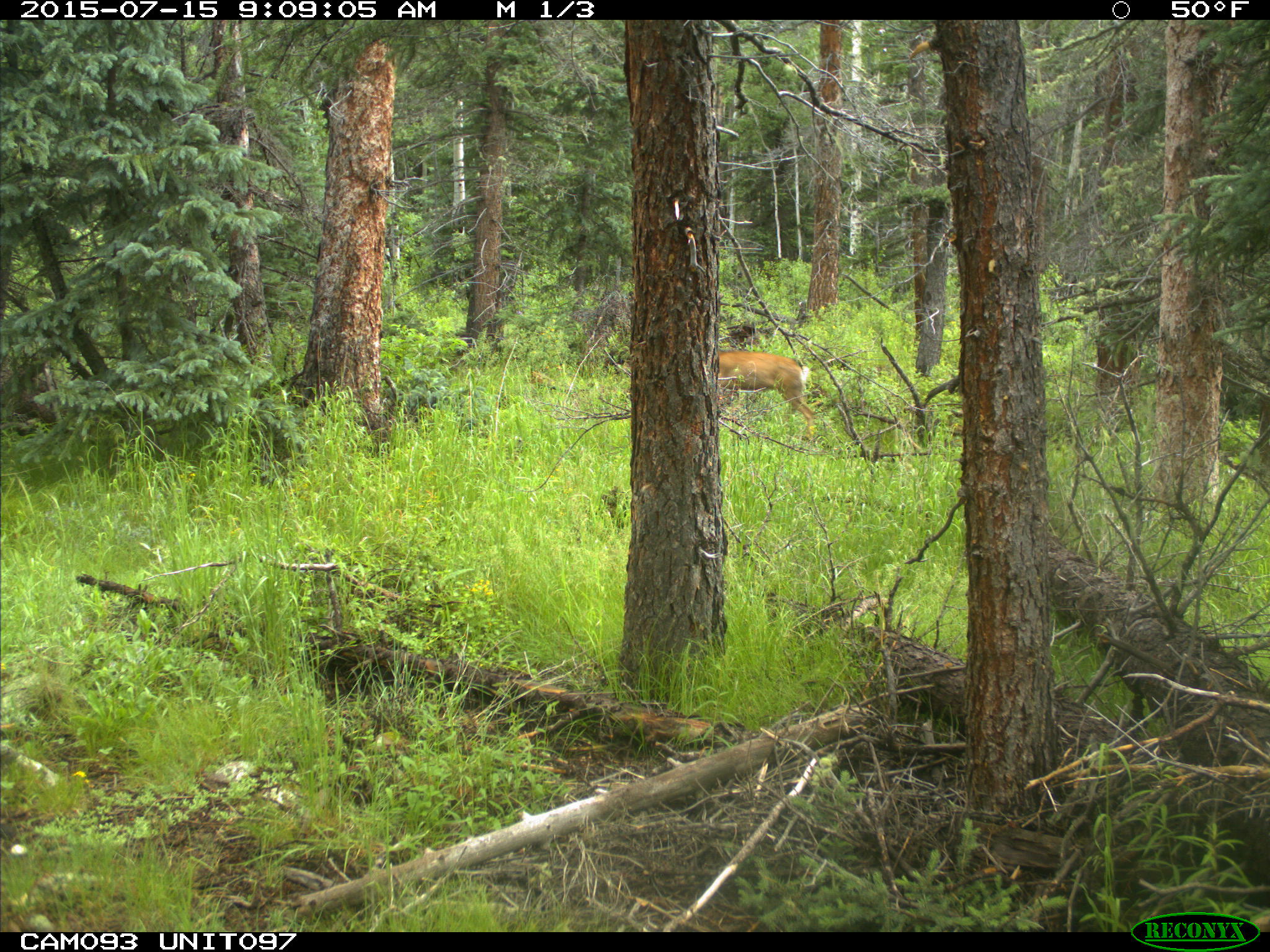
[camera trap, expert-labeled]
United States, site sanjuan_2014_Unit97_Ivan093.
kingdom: Animalia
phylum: Chordata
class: Mammalia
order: Artiodactyla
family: Cervidae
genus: Odocoileus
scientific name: Odocoileus hemionus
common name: mule deer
Odocoileus hemionus (mule deer).